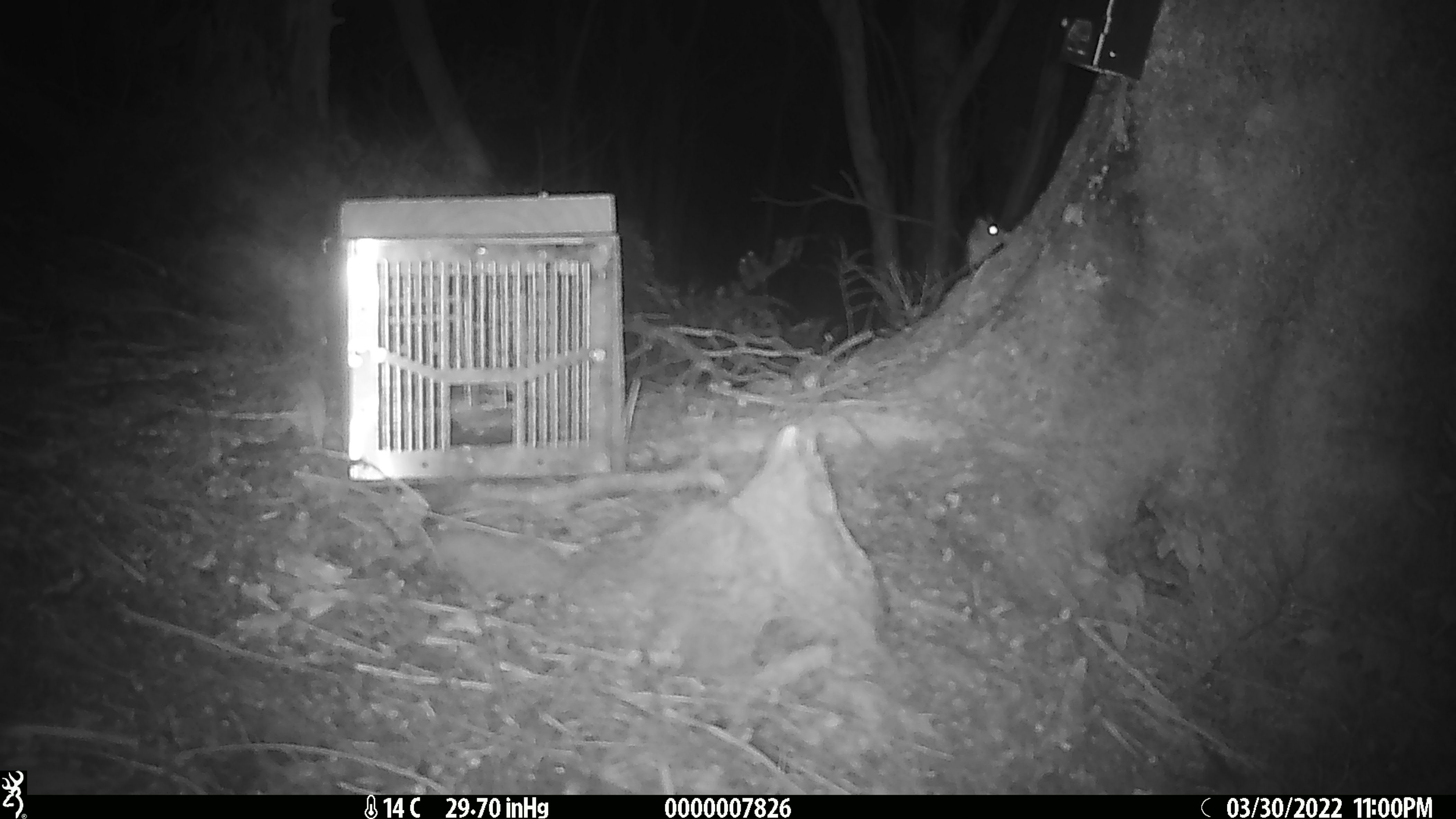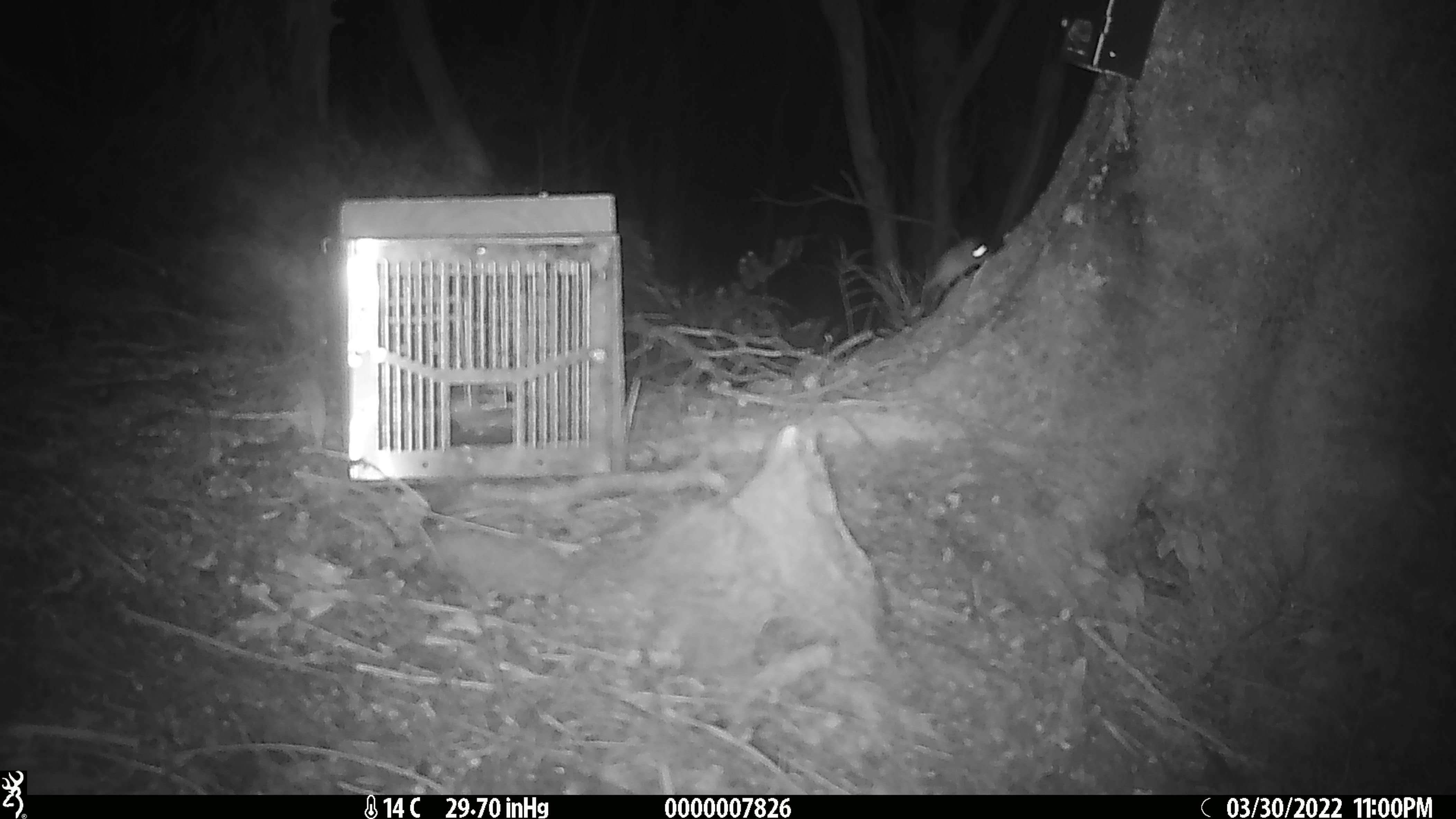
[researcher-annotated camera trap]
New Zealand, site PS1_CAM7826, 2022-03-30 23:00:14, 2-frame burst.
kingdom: Animalia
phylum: Chordata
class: Mammalia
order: Rodentia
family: Muridae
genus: Mus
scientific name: Mus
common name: mouse